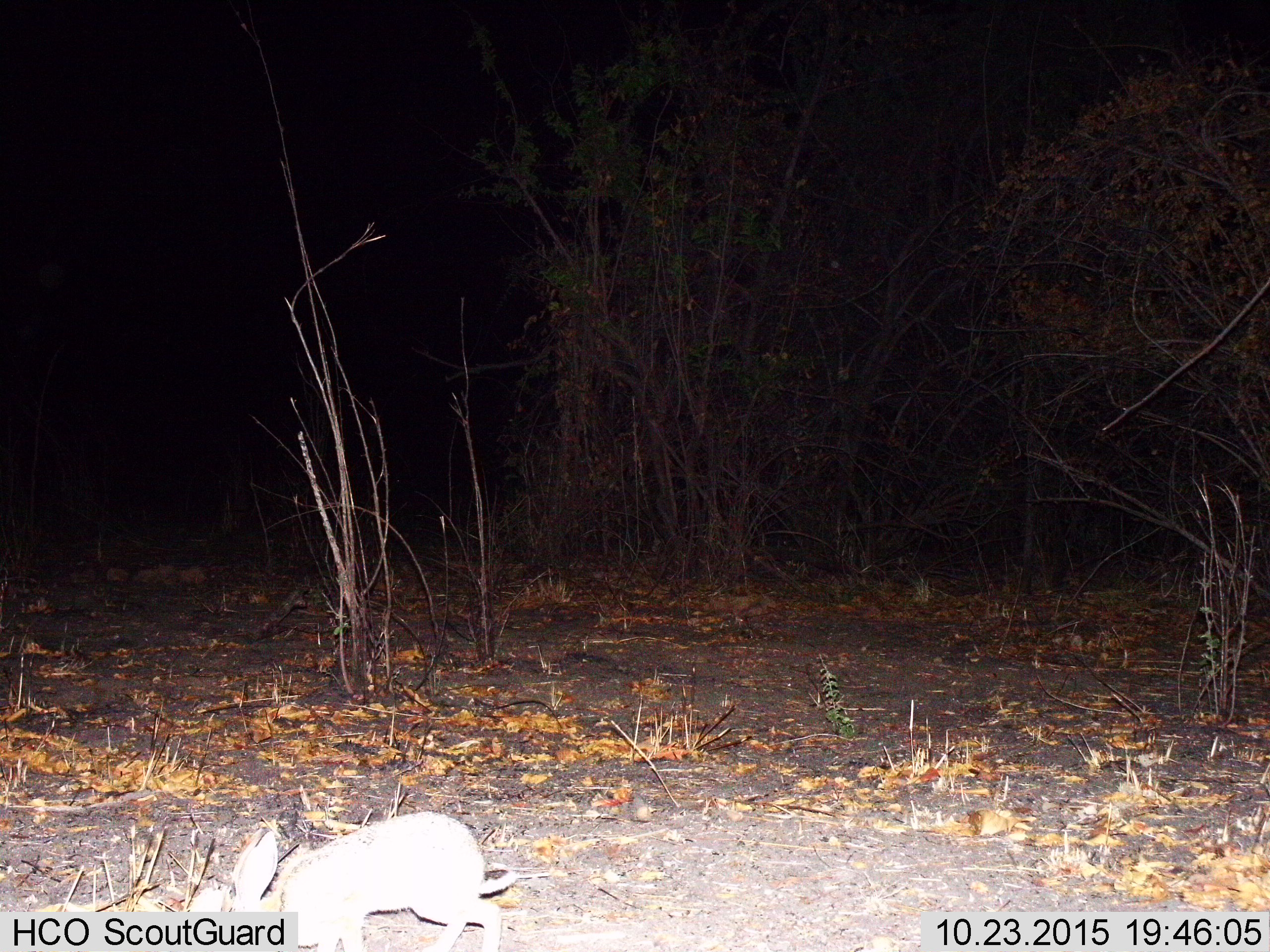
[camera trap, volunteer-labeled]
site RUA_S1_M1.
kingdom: Animalia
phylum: Chordata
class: Mammalia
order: Lagomorpha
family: Leporidae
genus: Lepus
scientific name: Lepus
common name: hare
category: hareunknown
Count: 1.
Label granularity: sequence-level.